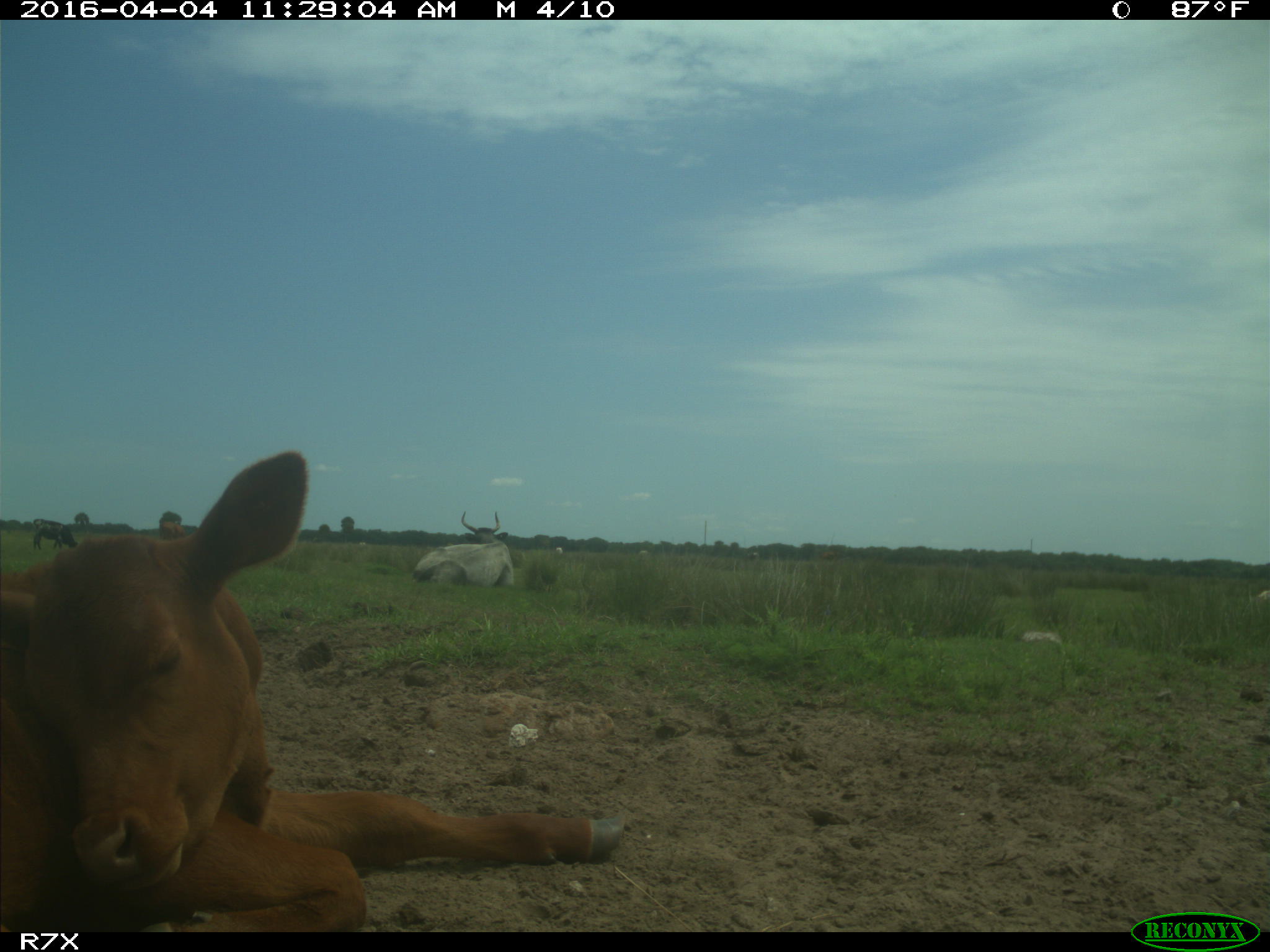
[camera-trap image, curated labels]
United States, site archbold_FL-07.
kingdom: Animalia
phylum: Chordata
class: Mammalia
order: Artiodactyla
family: Bovidae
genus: Bos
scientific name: Bos taurus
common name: domestic cow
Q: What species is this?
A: Bos taurus (domestic cow).